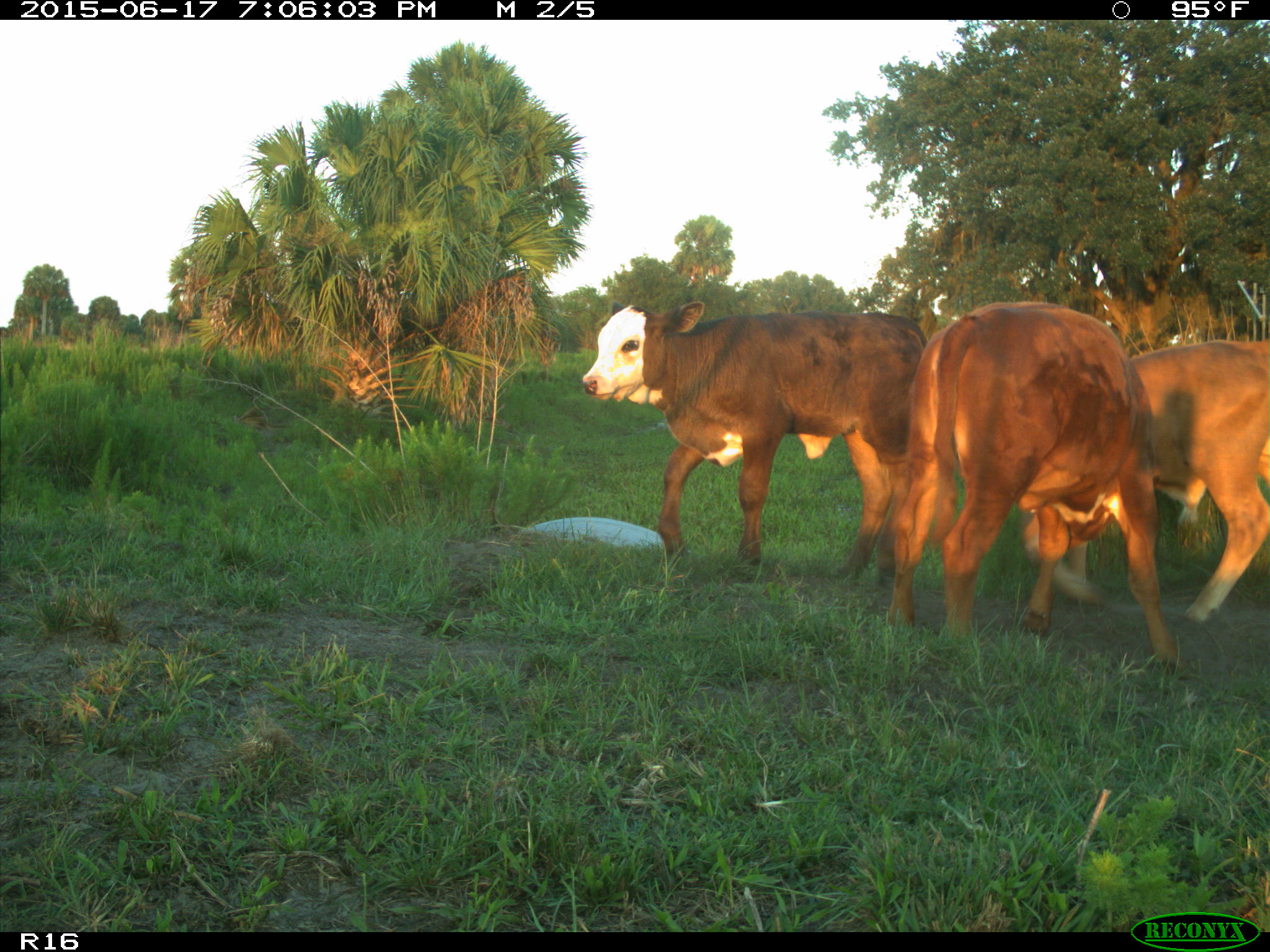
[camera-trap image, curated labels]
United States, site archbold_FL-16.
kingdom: Animalia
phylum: Chordata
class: Mammalia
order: Artiodactyla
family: Bovidae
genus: Bos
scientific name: Bos taurus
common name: domestic cow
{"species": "Bos taurus (domestic cow)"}